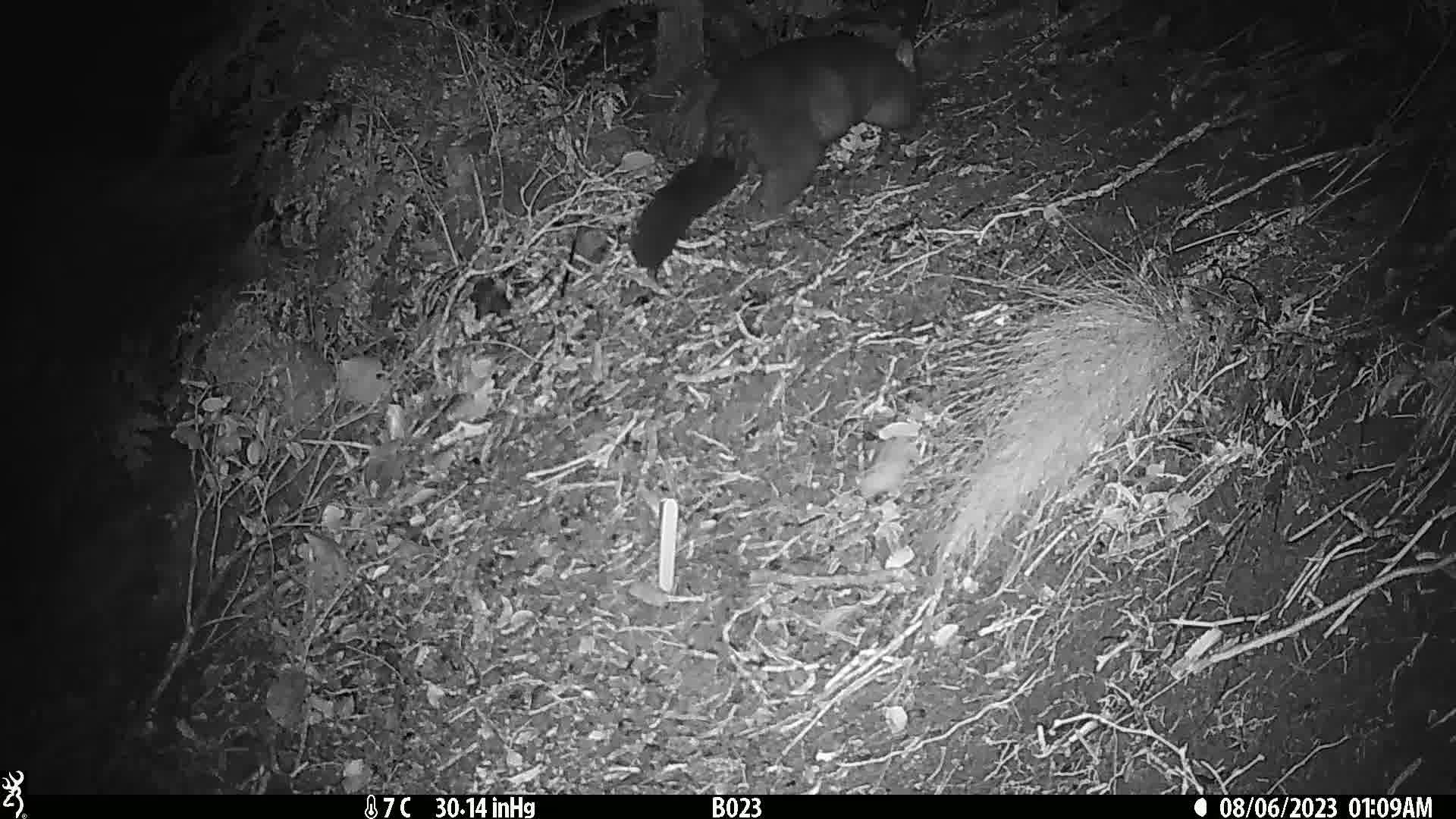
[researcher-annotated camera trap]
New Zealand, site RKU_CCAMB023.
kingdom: Animalia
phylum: Chordata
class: Mammalia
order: Diprotodontia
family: Phalangeridae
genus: Trichosurus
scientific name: Trichosurus vulpecula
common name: common brushtail possum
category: possum